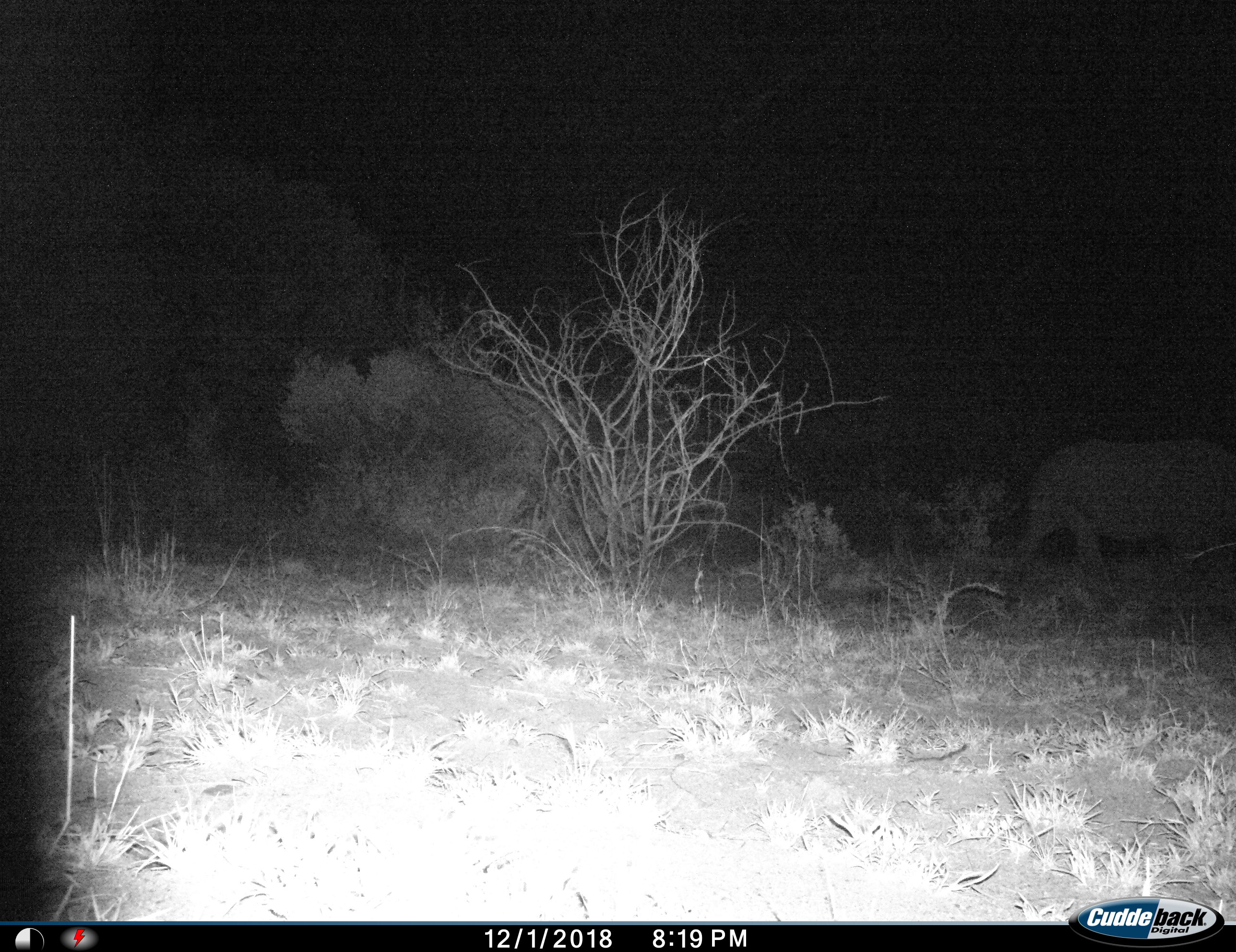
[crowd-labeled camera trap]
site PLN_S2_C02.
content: unidentified animal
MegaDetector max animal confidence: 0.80